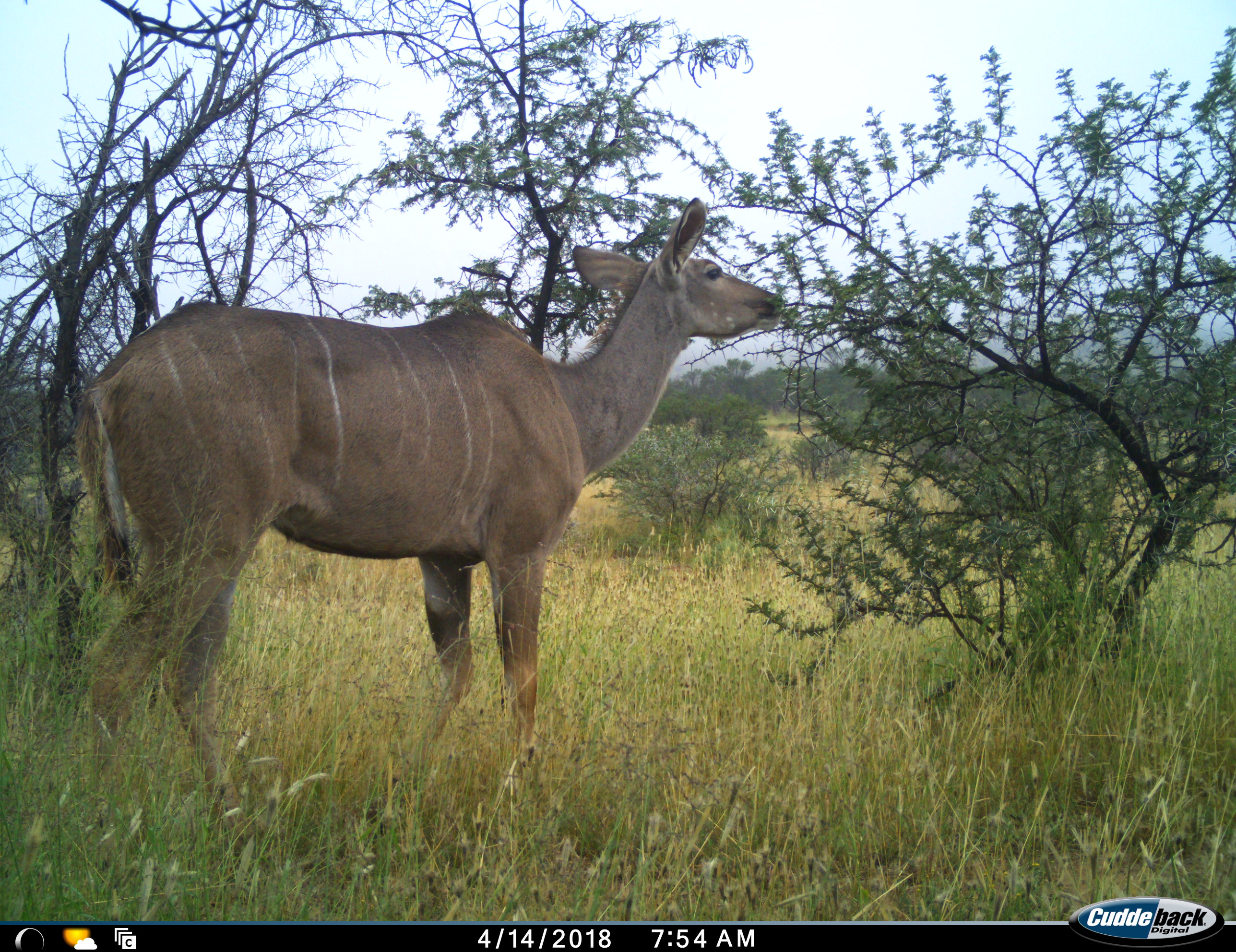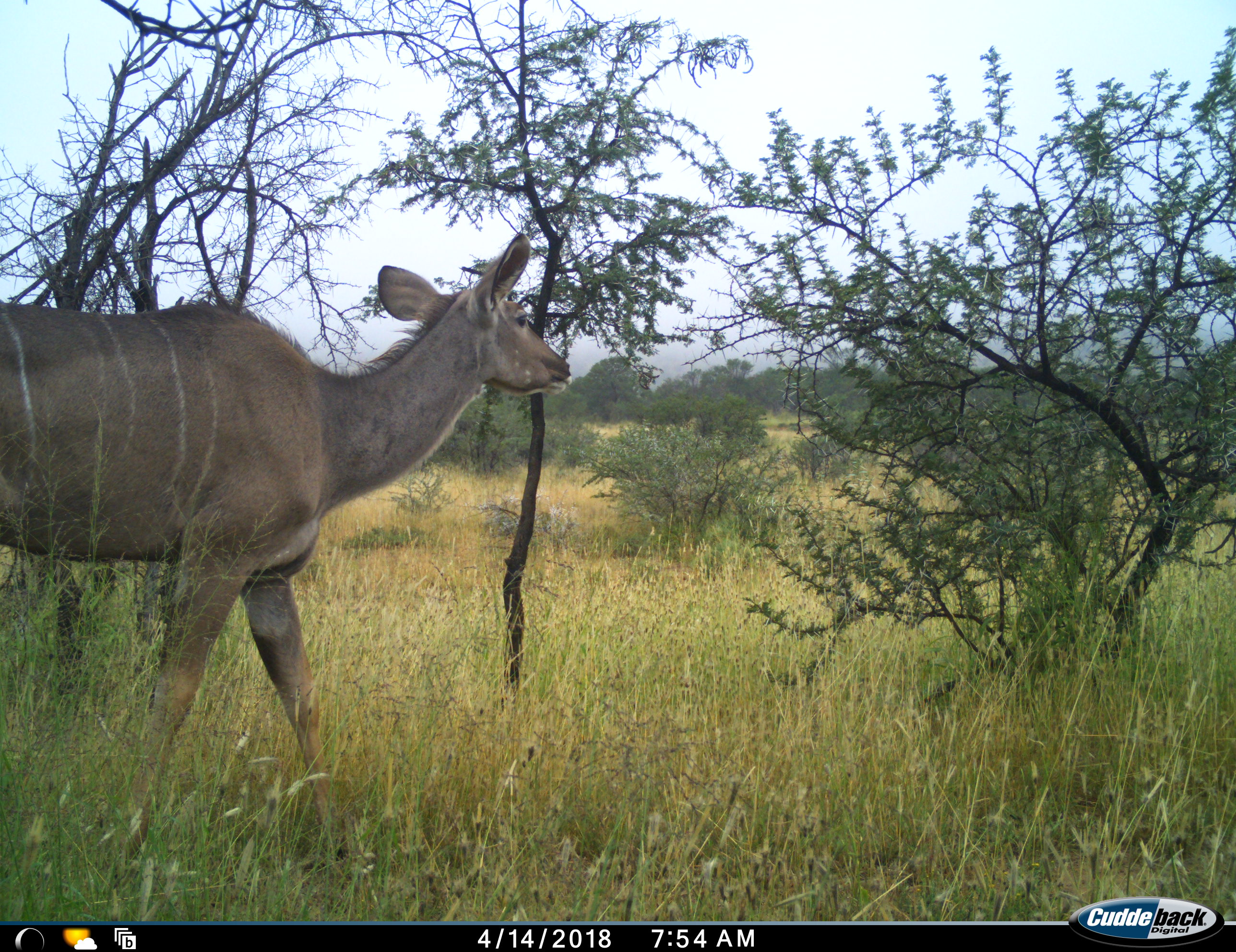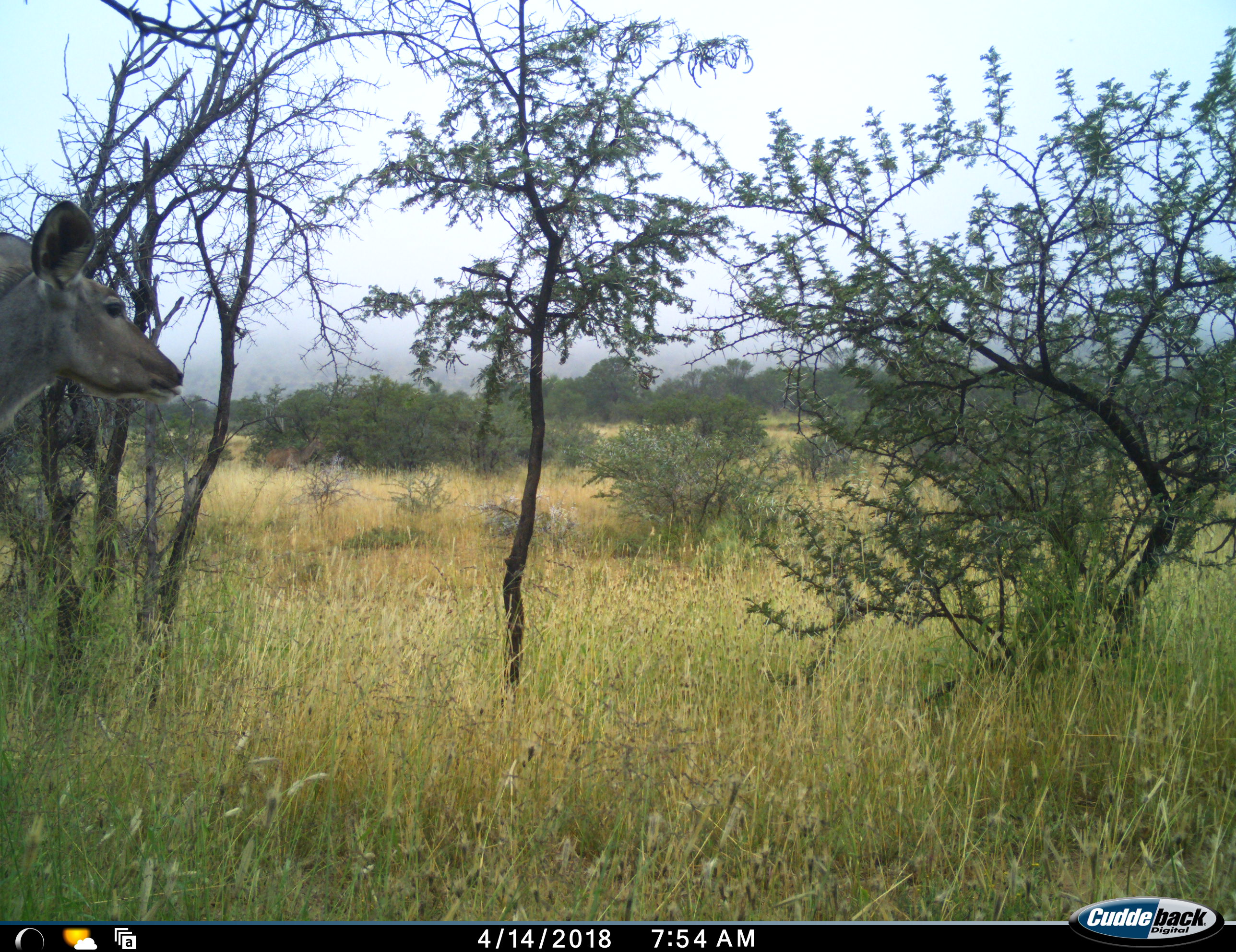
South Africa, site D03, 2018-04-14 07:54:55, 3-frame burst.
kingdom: Animalia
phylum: Chordata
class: Mammalia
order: Artiodactyla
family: Bovidae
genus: Tragelaphus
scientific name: Tragelaphus strepsiceros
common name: greater kudu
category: kudu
Kudu (greater kudu) (Tragelaphus strepsiceros), count 1. Behavior (volunteer vote fractions): standing 12%, resting 0%, moving 50%, interacting 0%. Young present (vote fraction): 0%. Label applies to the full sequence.